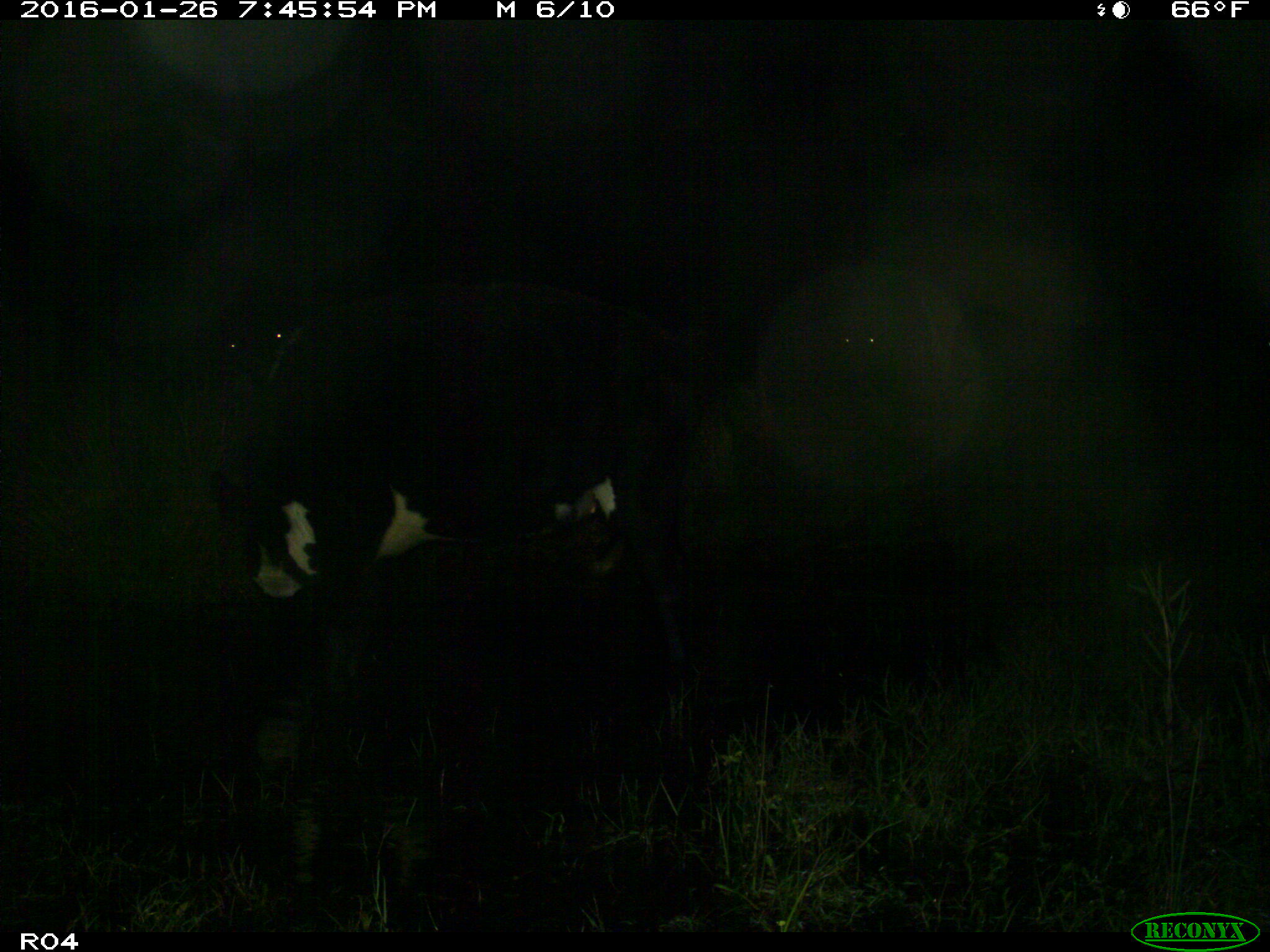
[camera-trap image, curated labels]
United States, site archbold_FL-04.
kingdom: Animalia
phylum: Chordata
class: Mammalia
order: Artiodactyla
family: Bovidae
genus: Bos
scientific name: Bos taurus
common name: domestic cow